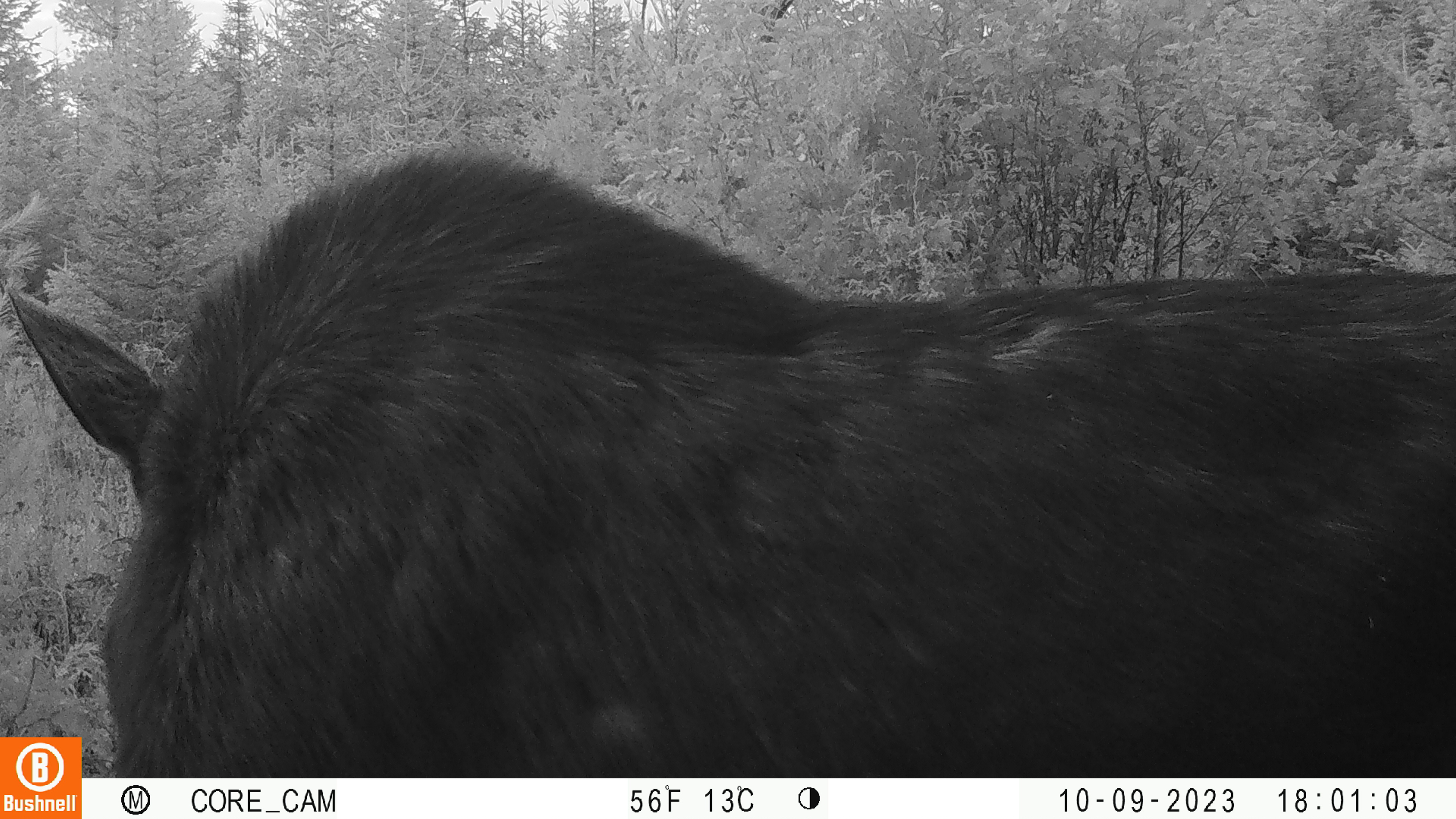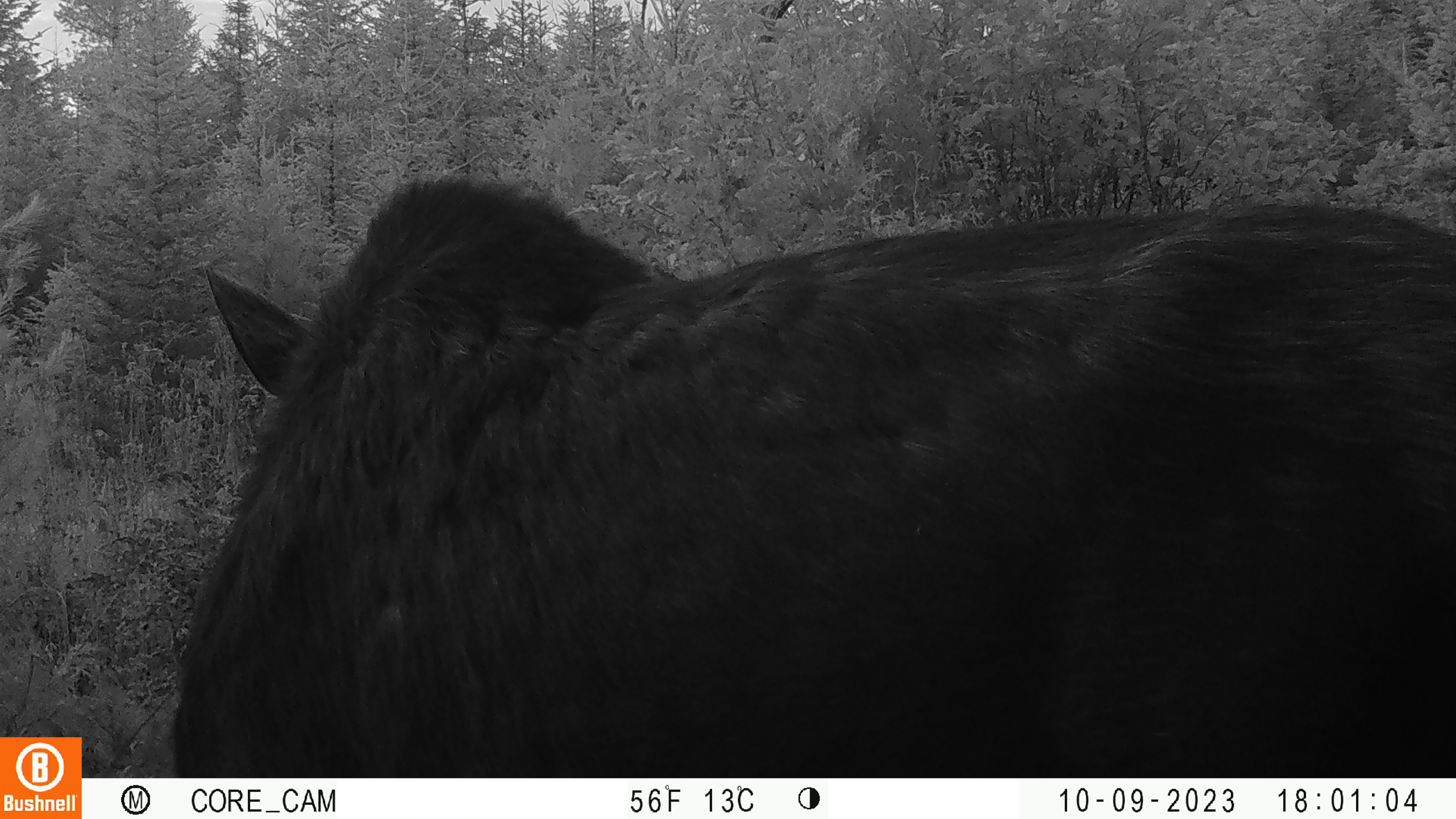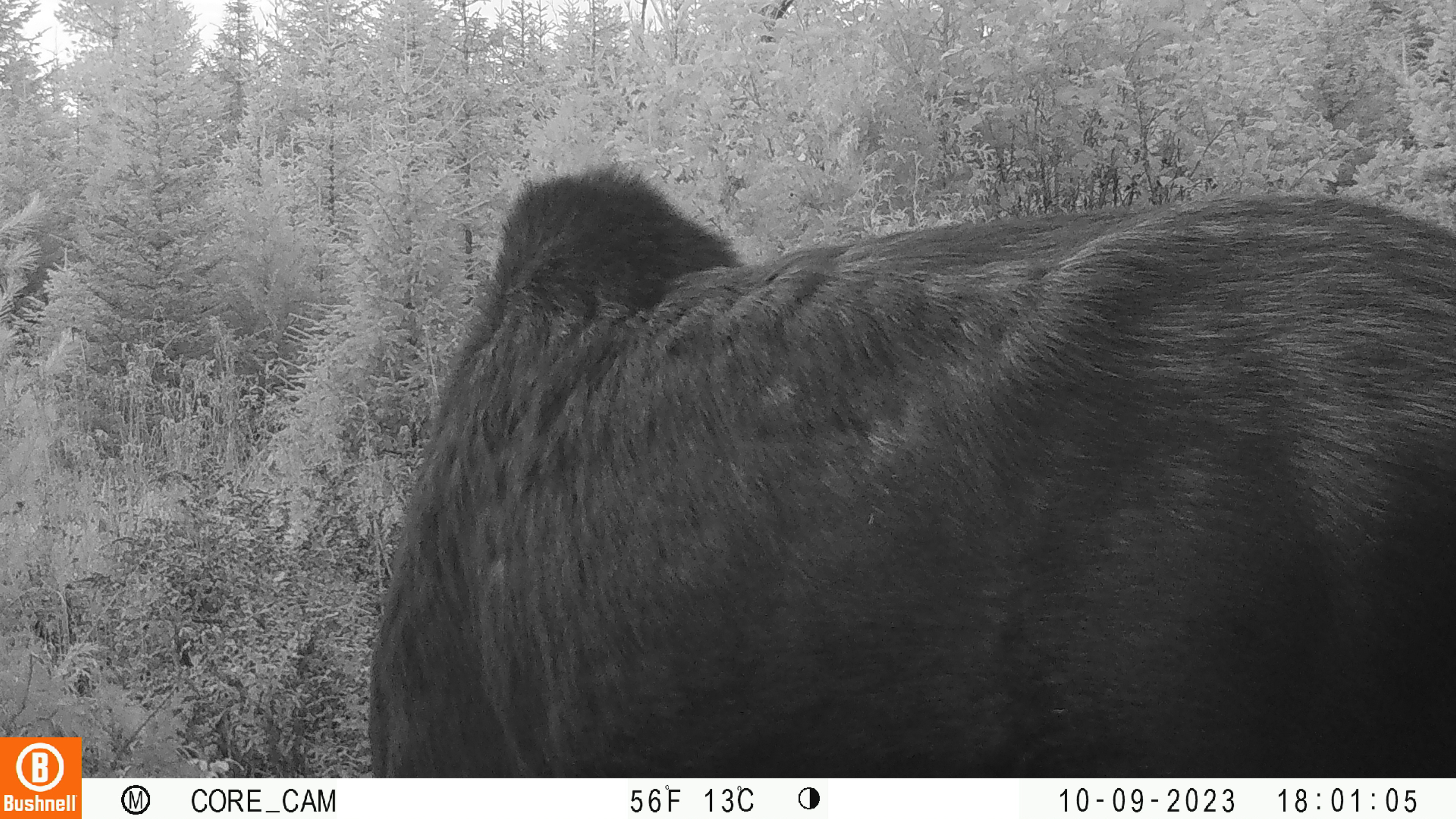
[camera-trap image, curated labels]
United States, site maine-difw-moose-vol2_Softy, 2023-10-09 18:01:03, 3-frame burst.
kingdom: Animalia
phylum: Chordata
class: Mammalia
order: Artiodactyla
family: Cervidae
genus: Alces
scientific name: Alces alces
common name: moose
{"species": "moose (Alces alces)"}